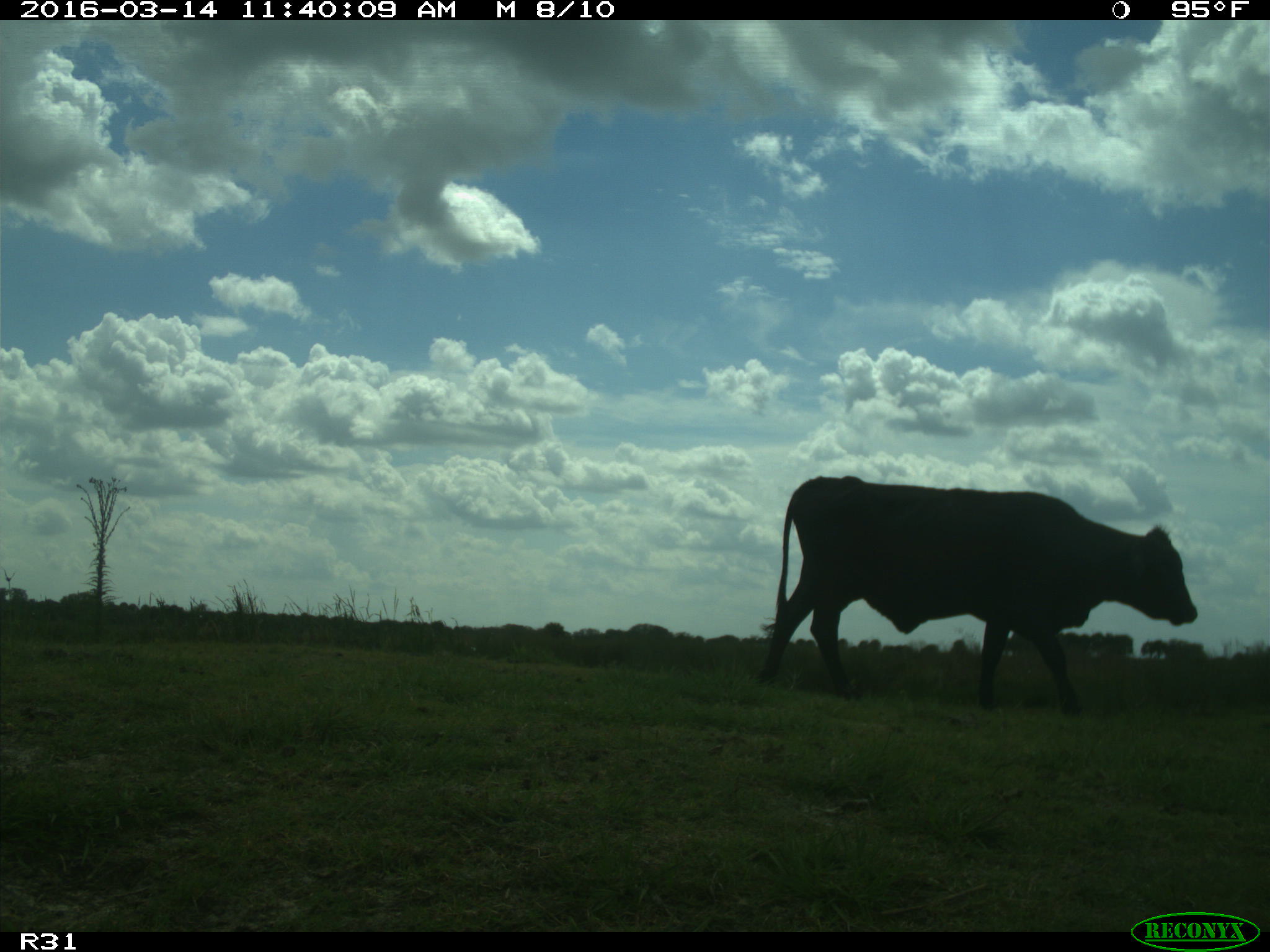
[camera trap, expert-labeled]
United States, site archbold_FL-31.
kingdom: Animalia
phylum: Chordata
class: Mammalia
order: Artiodactyla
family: Bovidae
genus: Bos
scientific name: Bos taurus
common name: domestic cow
Bos taurus (domestic cow).